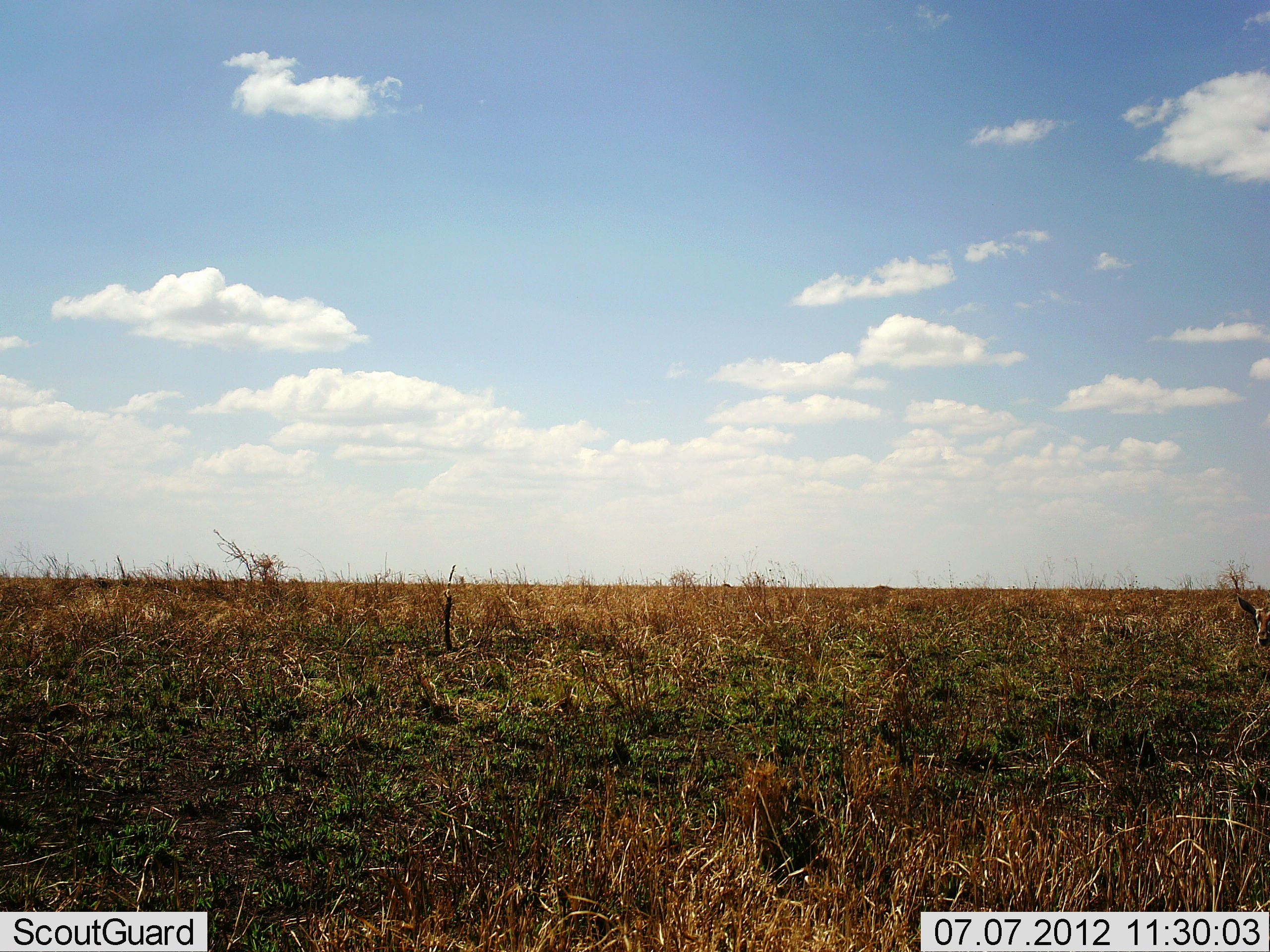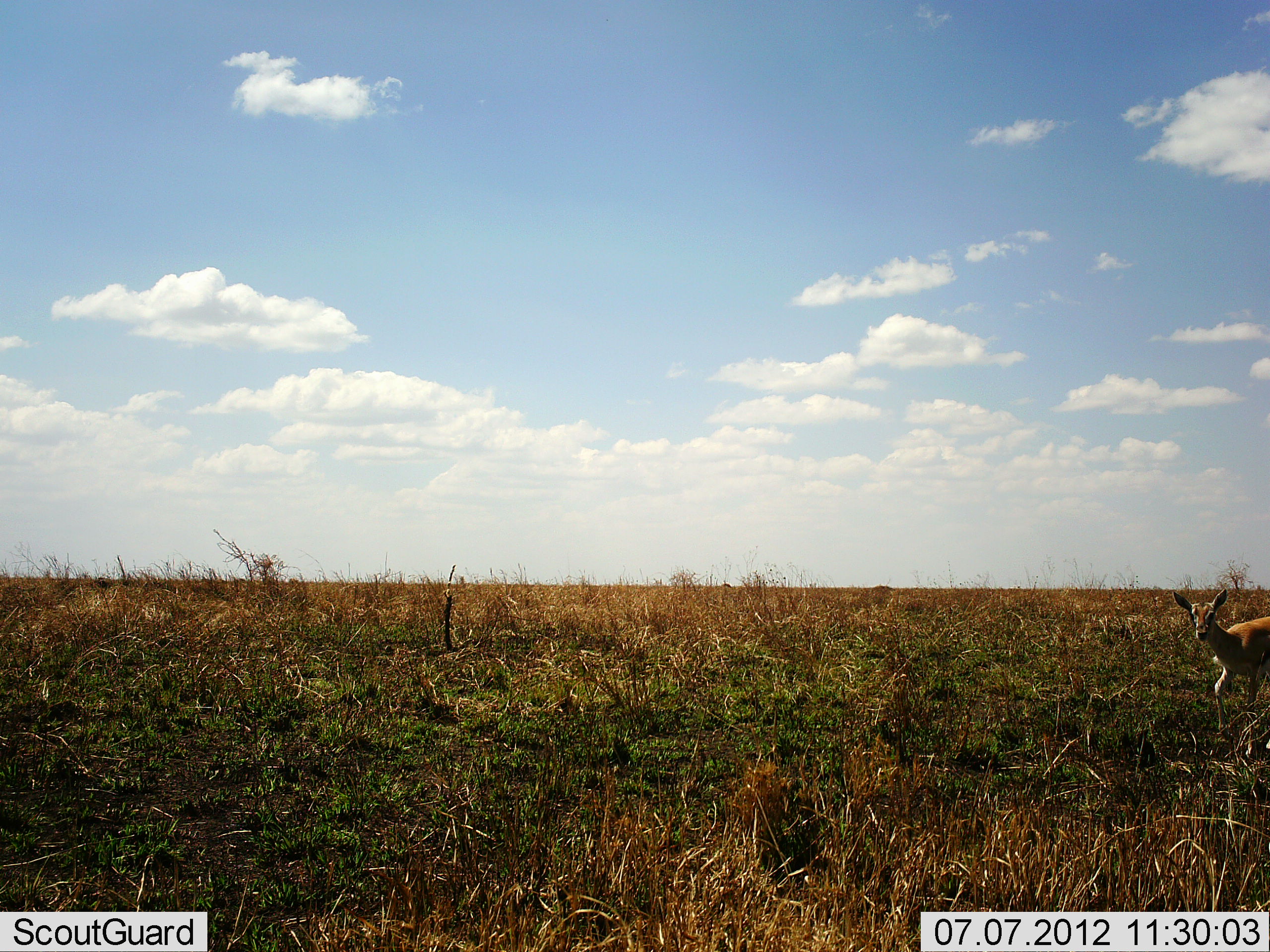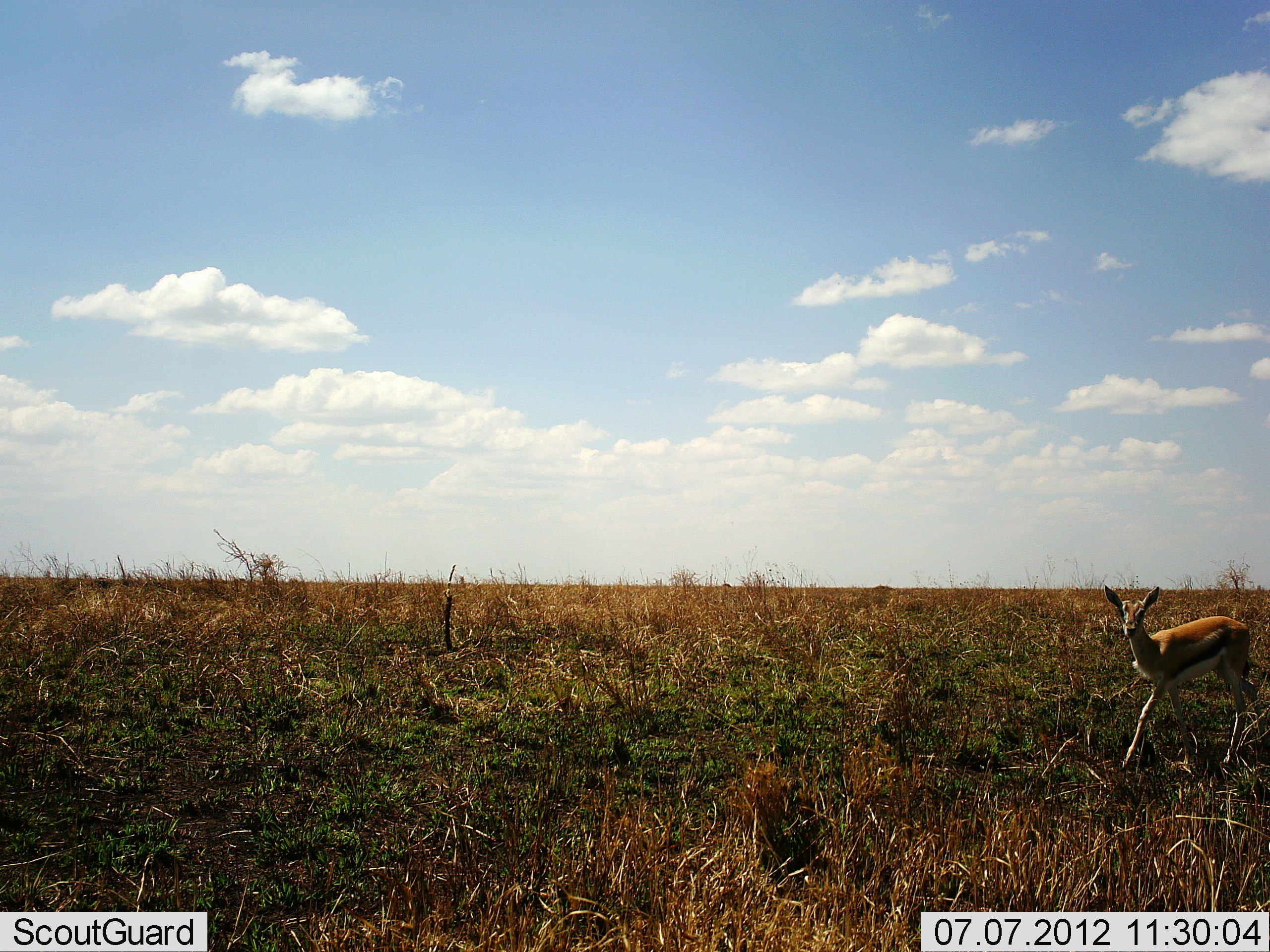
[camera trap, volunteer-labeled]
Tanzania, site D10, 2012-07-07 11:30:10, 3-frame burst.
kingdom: Animalia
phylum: Chordata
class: Mammalia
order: Artiodactyla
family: Bovidae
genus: Eudorcas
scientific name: Eudorcas thomsonii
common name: thomson's gazelle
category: gazellethomsons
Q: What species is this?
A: Gazellethomsons (thomson's gazelle) (Eudorcas thomsonii).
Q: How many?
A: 1.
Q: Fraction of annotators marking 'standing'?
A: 0%.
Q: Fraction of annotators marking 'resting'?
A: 0%.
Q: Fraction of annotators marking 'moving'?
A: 100%.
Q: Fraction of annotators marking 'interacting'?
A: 0%.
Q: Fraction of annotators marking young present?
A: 10%.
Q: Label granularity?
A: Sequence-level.